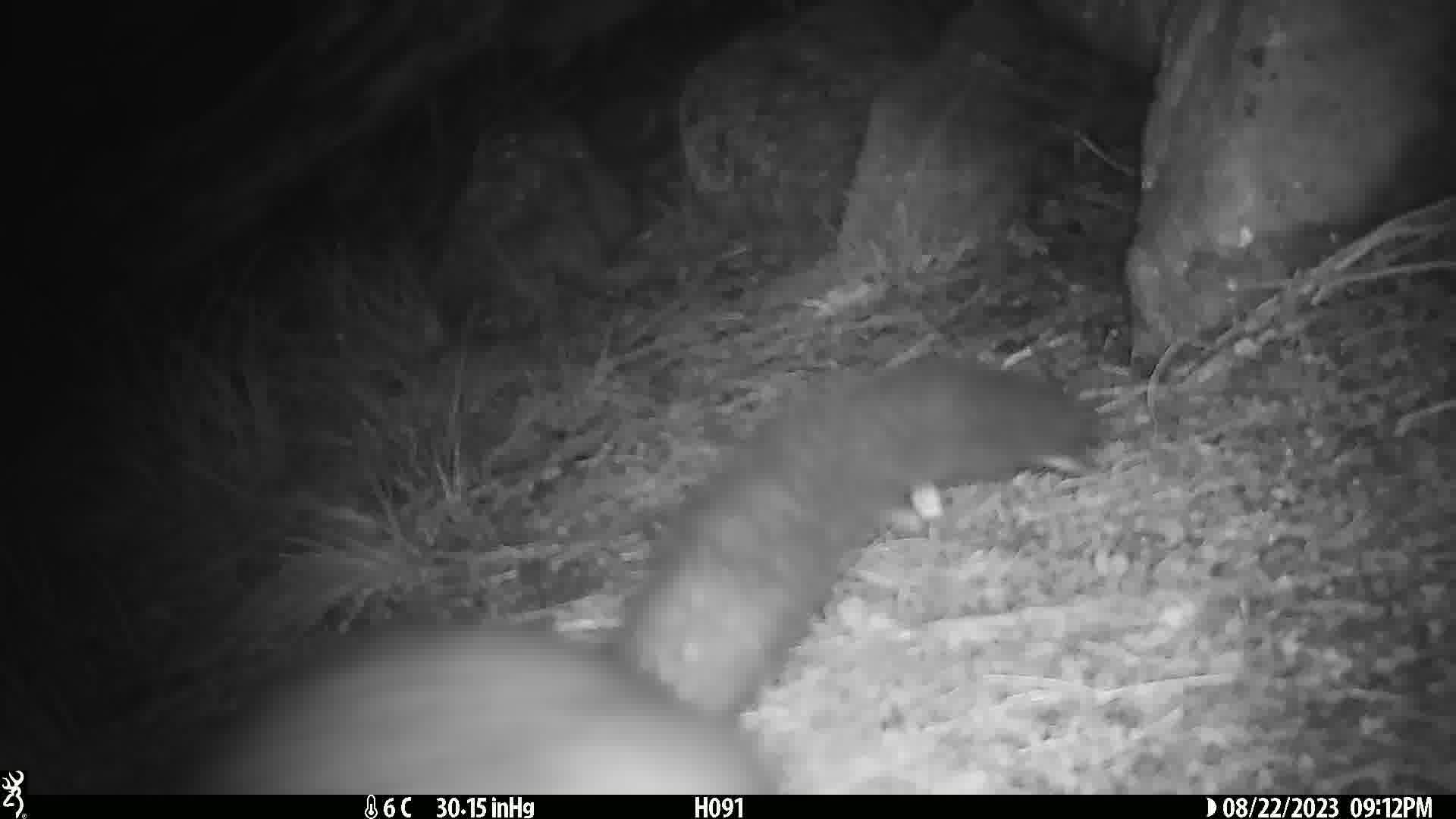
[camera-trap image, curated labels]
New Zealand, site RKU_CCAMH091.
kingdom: Animalia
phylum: Chordata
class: Mammalia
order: Diprotodontia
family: Phalangeridae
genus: Trichosurus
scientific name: Trichosurus vulpecula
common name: common brushtail possum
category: possum